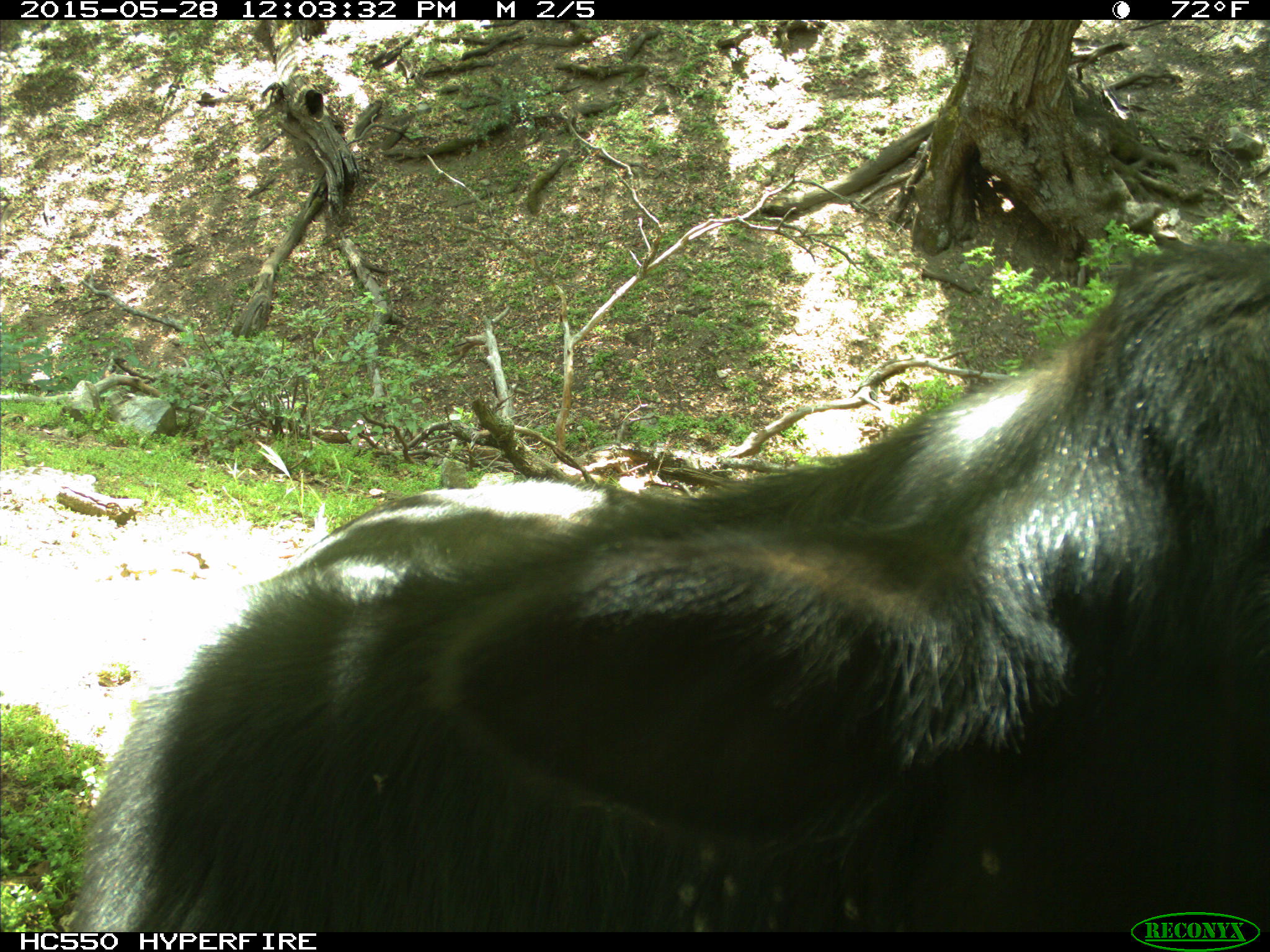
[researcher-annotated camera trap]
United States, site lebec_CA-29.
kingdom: Animalia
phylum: Chordata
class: Mammalia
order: Artiodactyla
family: Bovidae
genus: Bos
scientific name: Bos taurus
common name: domestic cow